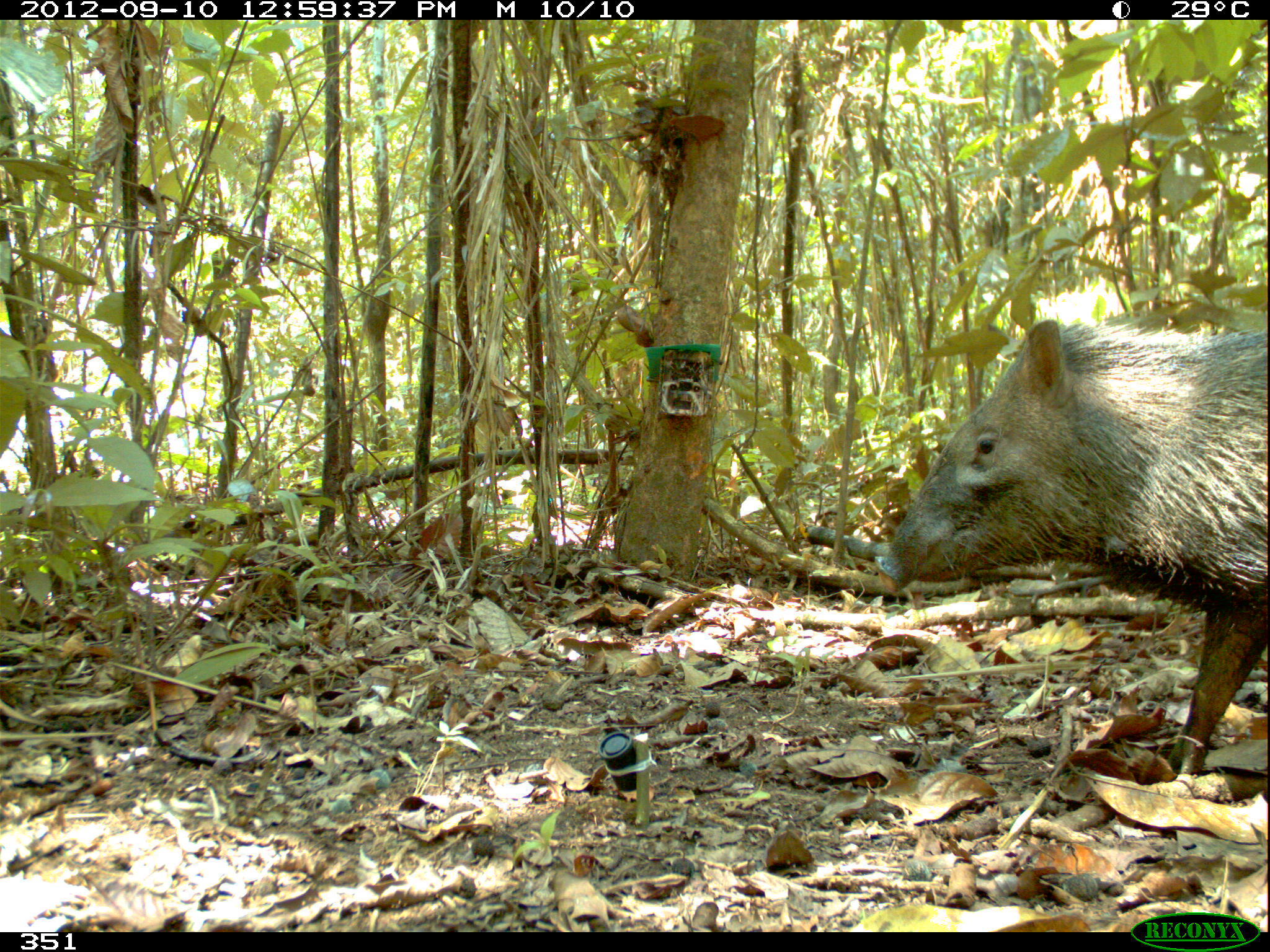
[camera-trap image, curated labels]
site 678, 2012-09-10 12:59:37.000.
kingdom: Animalia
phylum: Chordata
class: Mammalia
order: Artiodactyla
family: Tayassuidae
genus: Pecari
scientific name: Pecari tajacu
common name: collared peccary